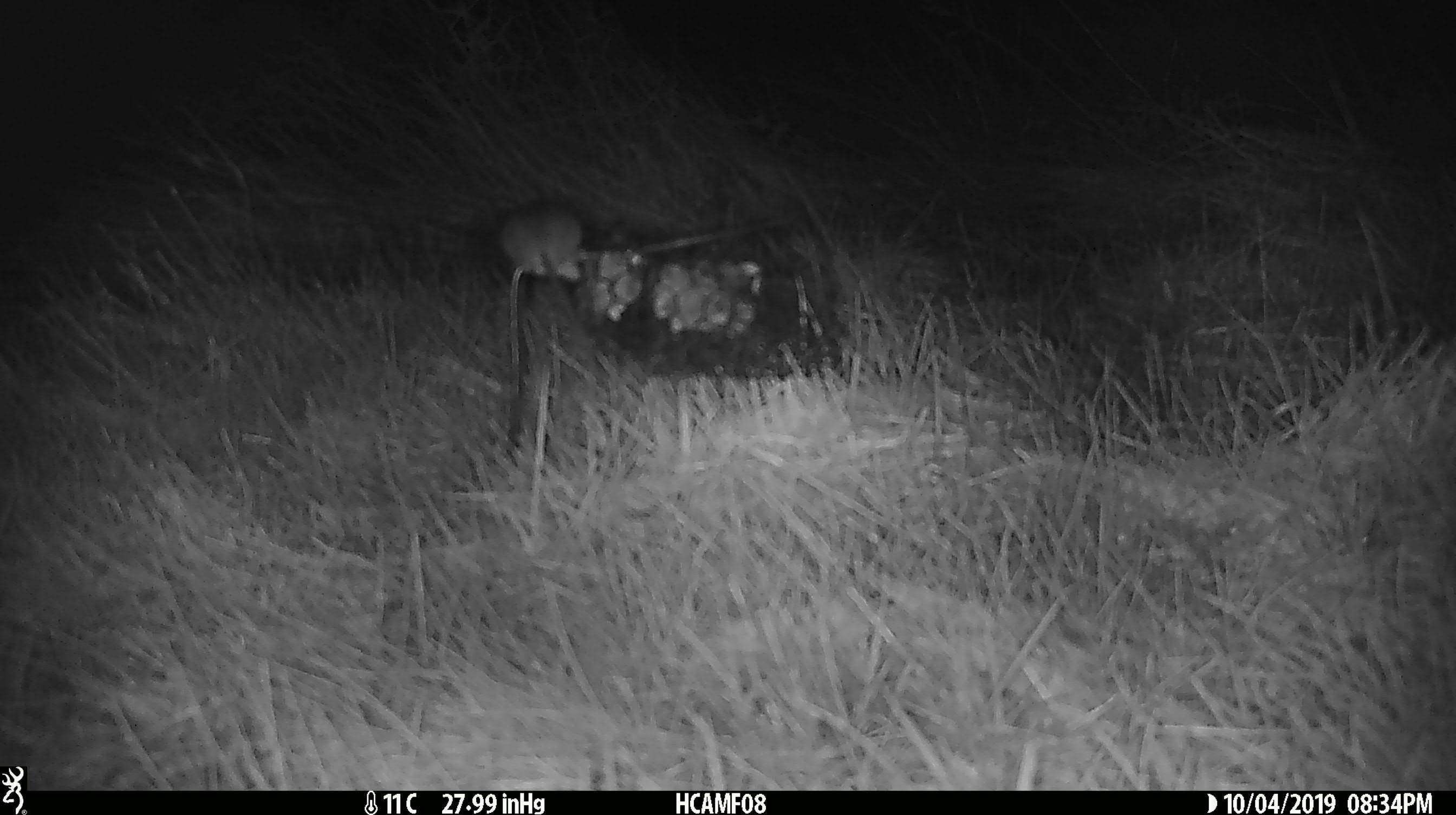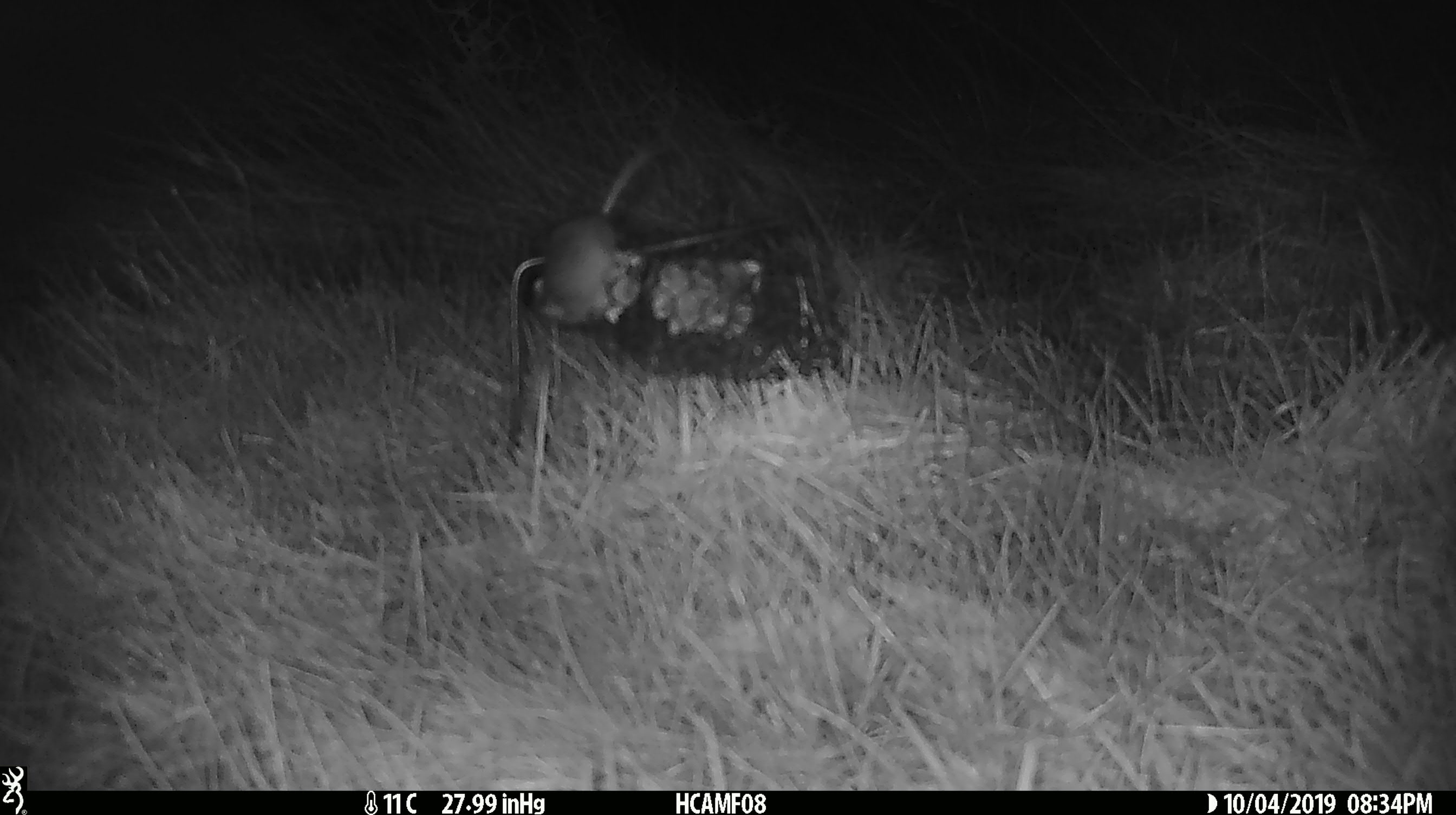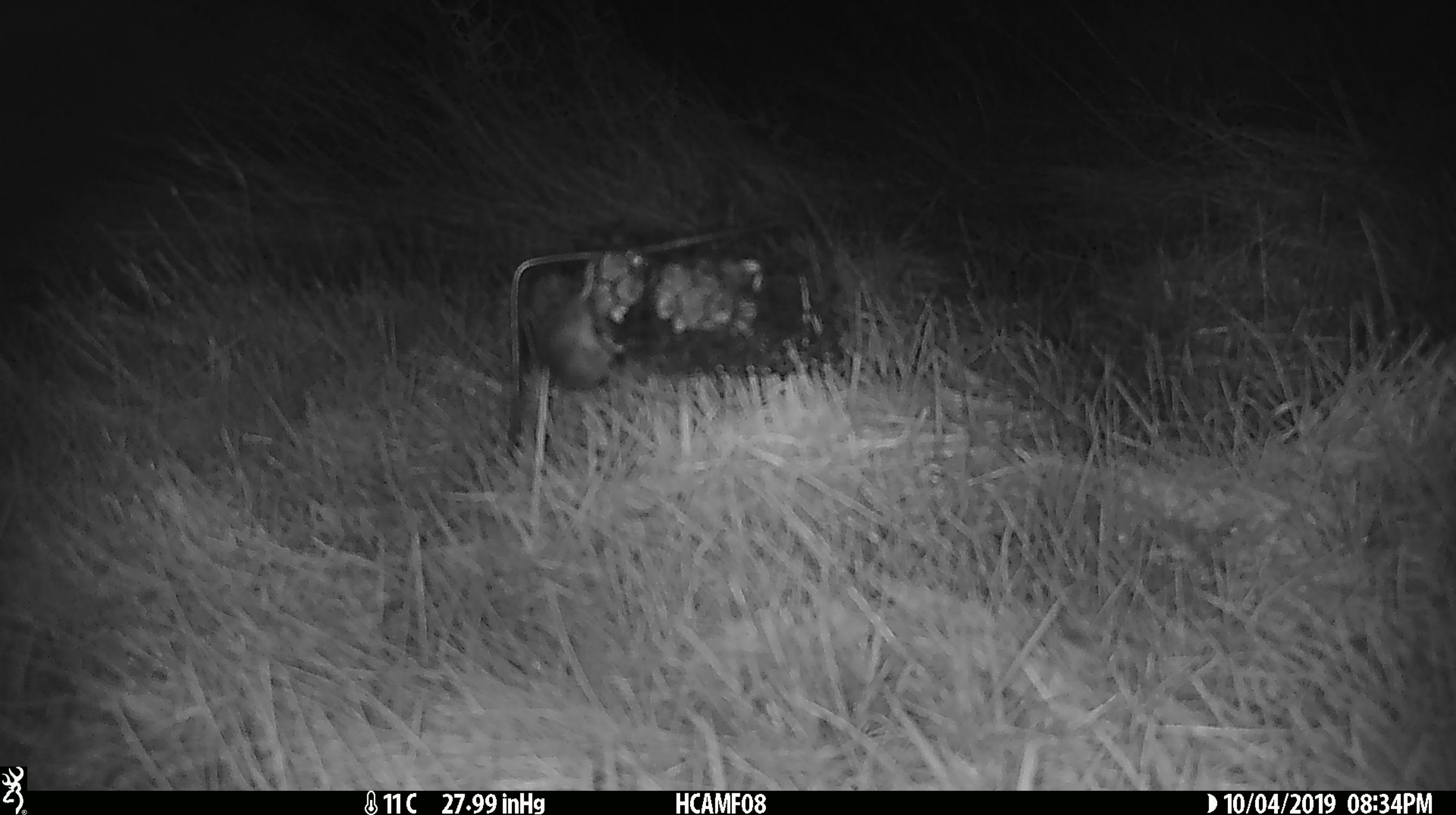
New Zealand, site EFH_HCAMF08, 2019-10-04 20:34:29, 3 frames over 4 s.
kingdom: Animalia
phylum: Chordata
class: Mammalia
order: Rodentia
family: Muridae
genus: Mus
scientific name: Mus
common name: mouse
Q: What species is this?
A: Mouse (Mus).